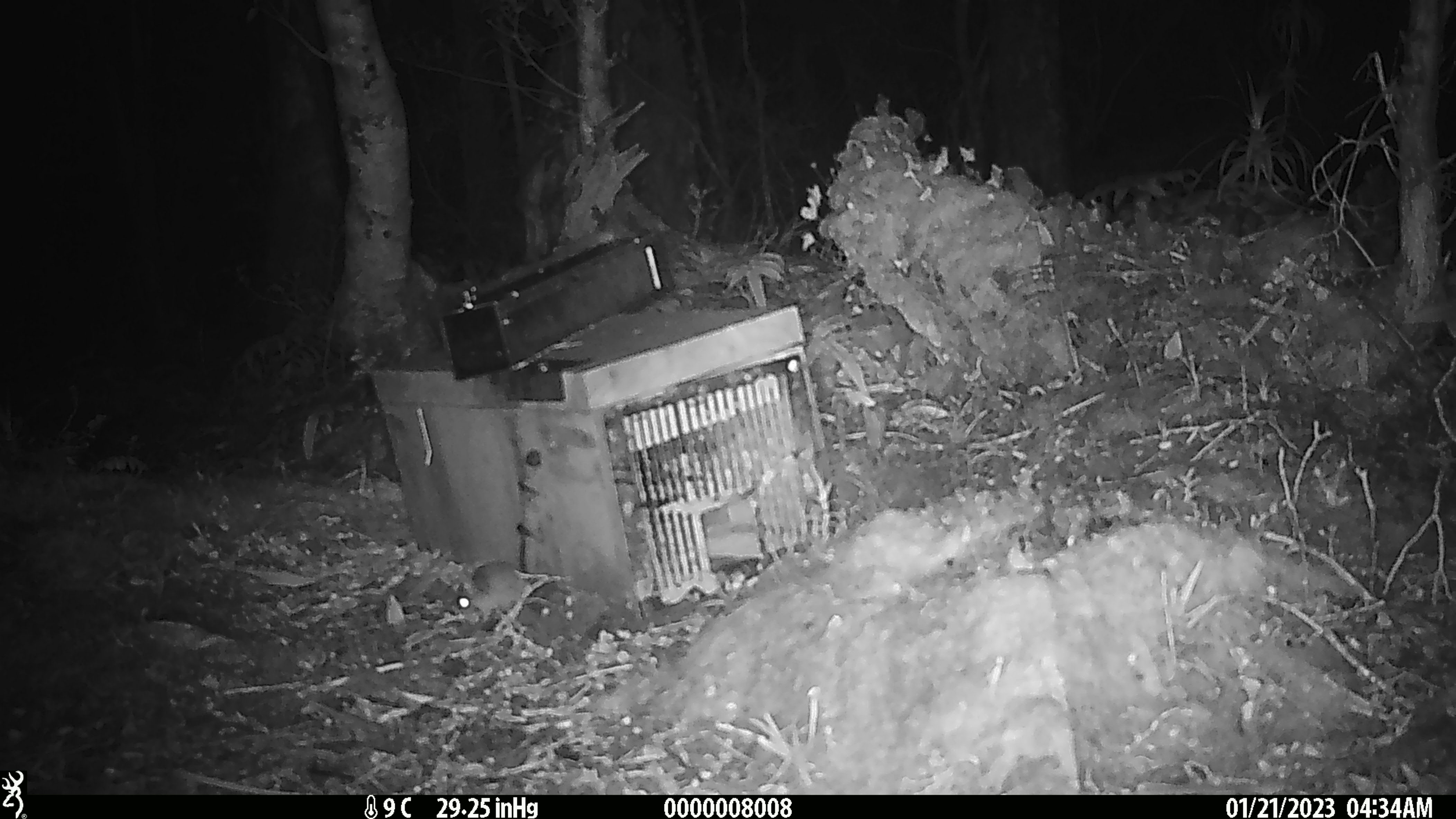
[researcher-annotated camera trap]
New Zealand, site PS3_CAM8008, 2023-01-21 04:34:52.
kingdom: Animalia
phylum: Chordata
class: Mammalia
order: Rodentia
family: Muridae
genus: Mus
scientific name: Mus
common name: mouse